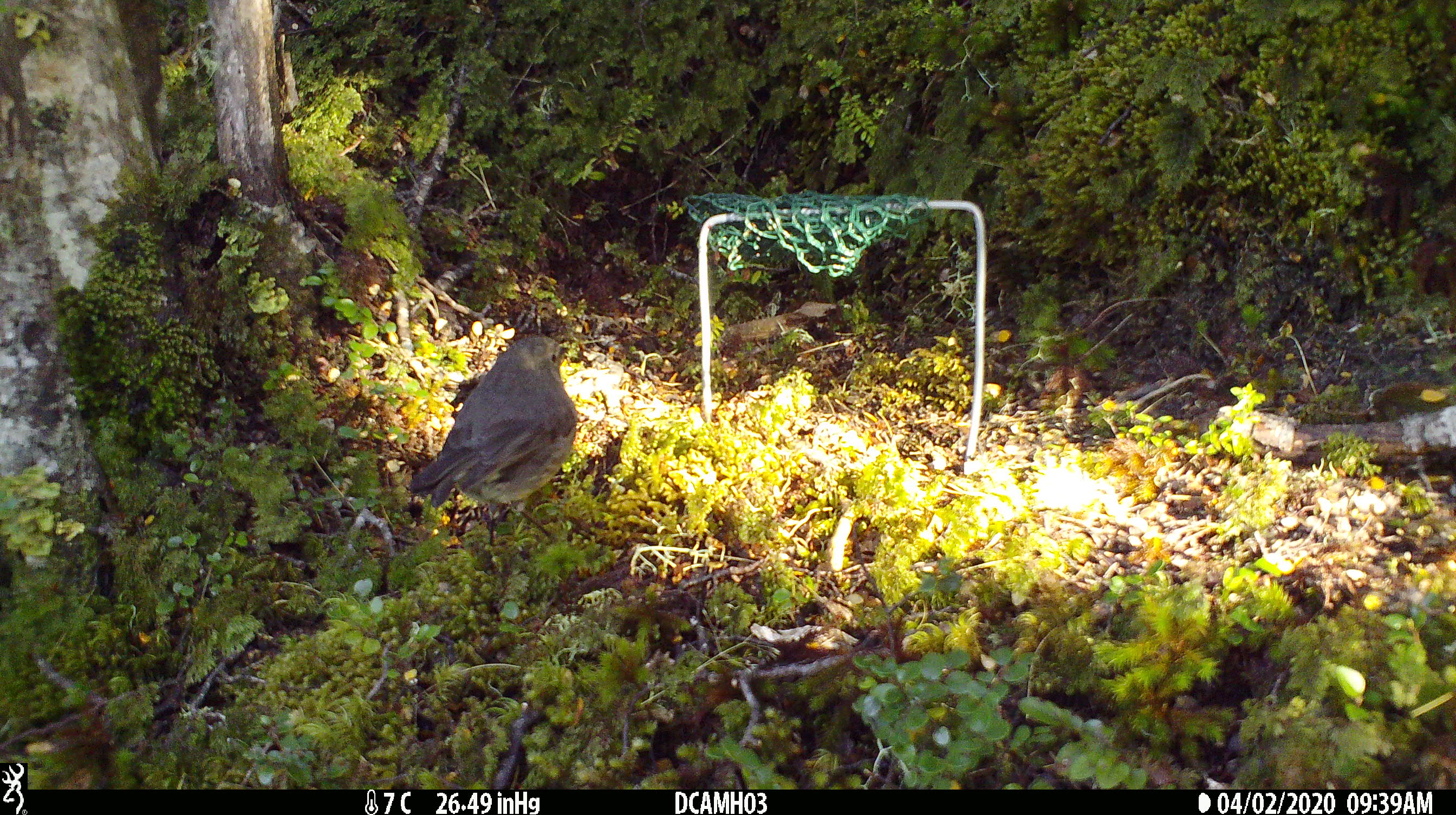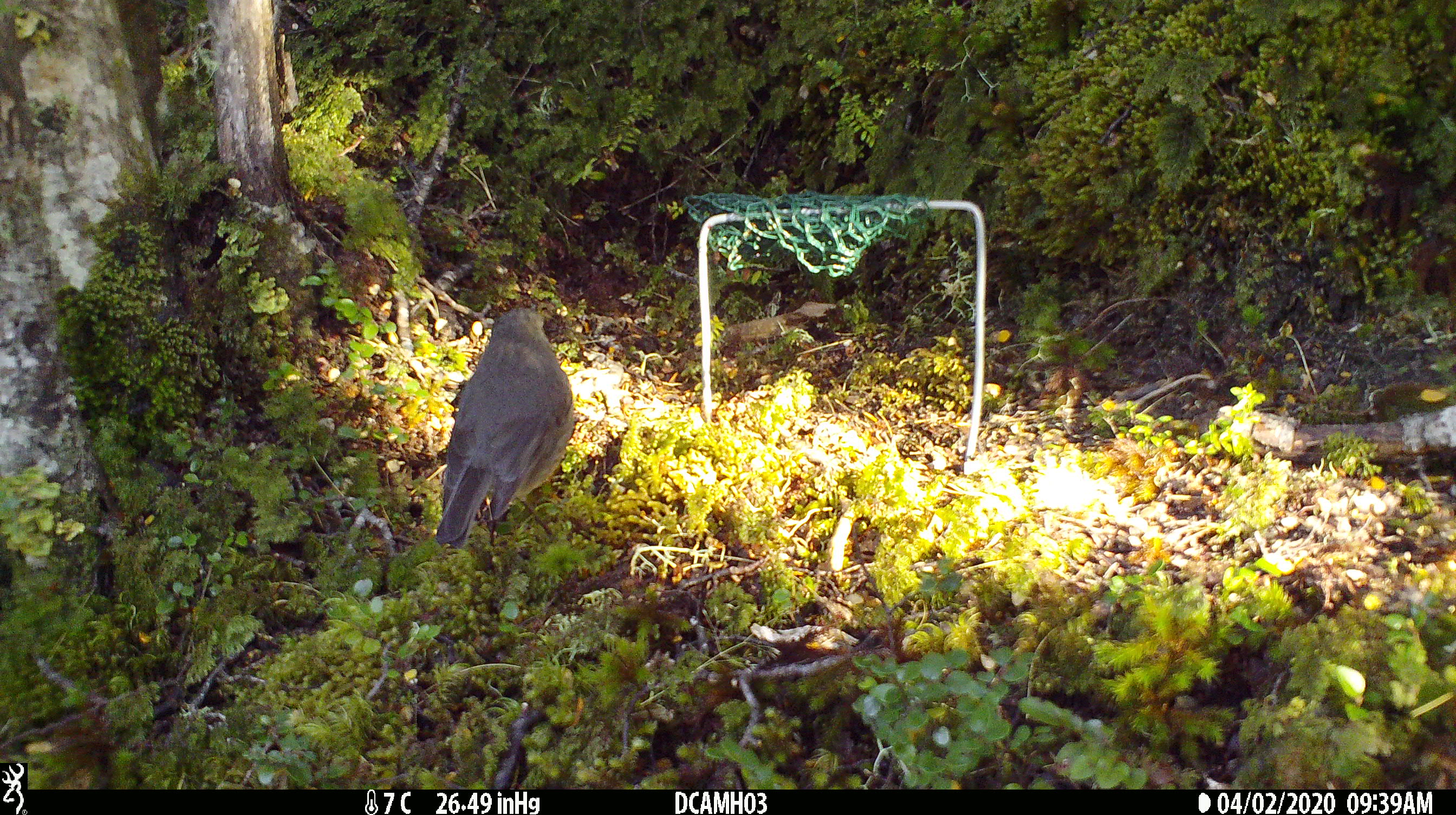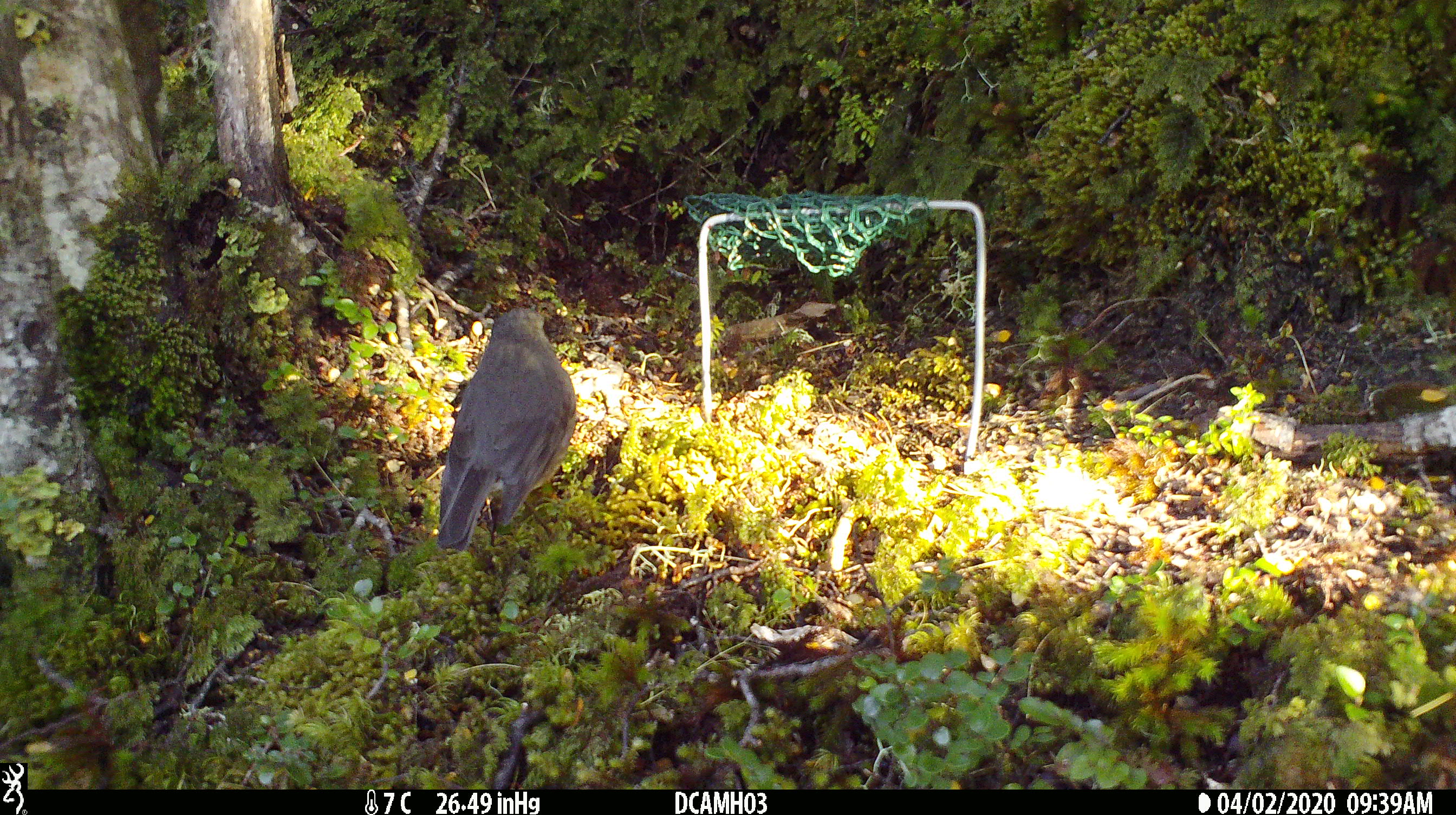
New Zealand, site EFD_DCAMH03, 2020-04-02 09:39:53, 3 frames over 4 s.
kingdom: Animalia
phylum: Chordata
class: Aves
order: Passeriformes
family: Petroicidae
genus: Petroica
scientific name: Petroica australis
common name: new zealand robin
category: robin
Robin (new zealand robin) (Petroica australis).